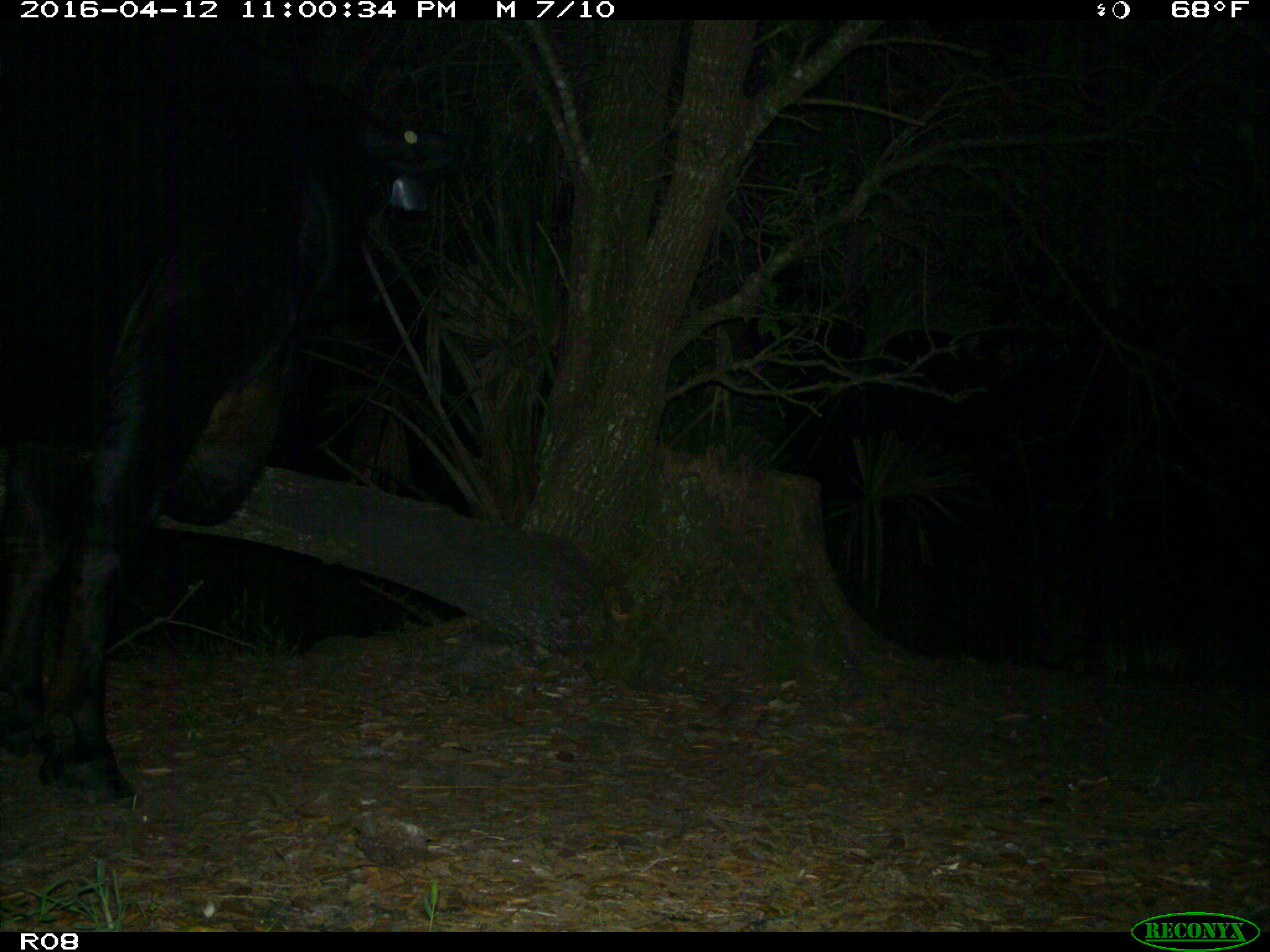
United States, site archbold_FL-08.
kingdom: Animalia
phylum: Chordata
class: Mammalia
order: Artiodactyla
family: Bovidae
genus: Bos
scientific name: Bos taurus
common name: domestic cow